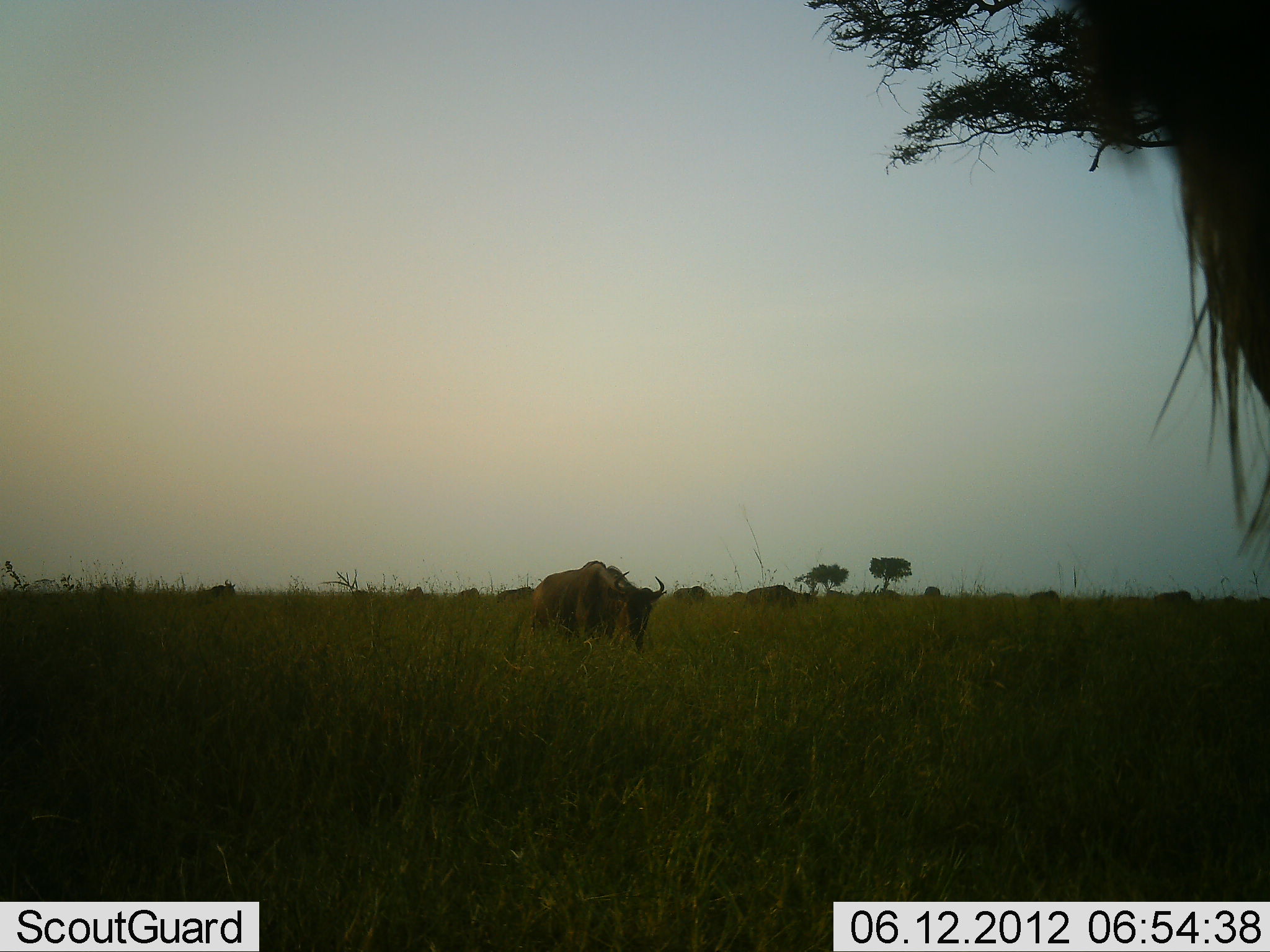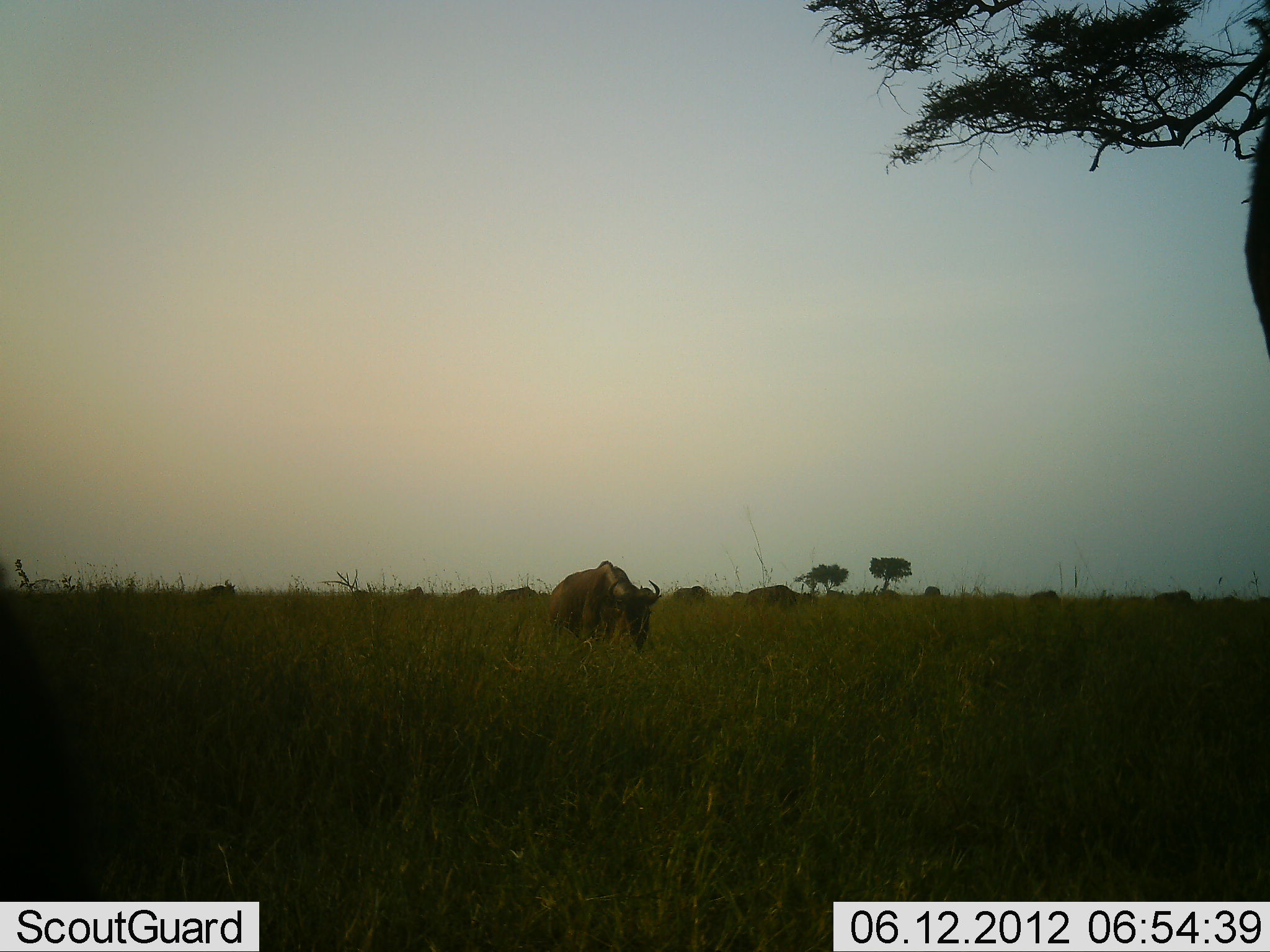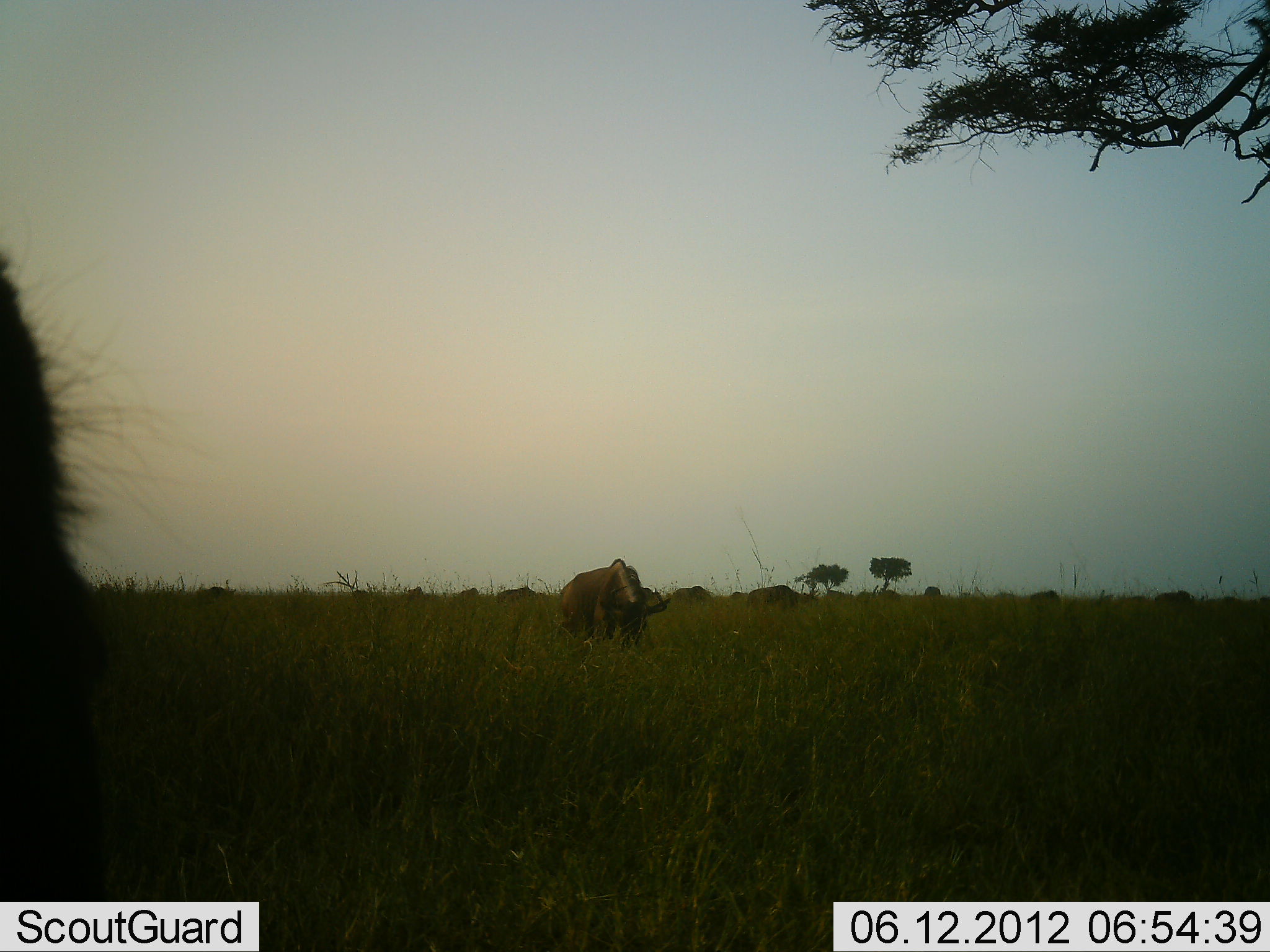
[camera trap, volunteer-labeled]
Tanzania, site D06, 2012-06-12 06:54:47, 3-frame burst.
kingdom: Animalia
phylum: Chordata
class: Mammalia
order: Artiodactyla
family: Bovidae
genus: Connochaetes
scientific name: Connochaetes taurinus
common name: blue wildebeest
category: wildebeest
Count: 11-50.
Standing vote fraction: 60%.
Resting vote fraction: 0%.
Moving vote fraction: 40%.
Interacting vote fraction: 0%.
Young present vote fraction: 0%.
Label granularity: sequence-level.